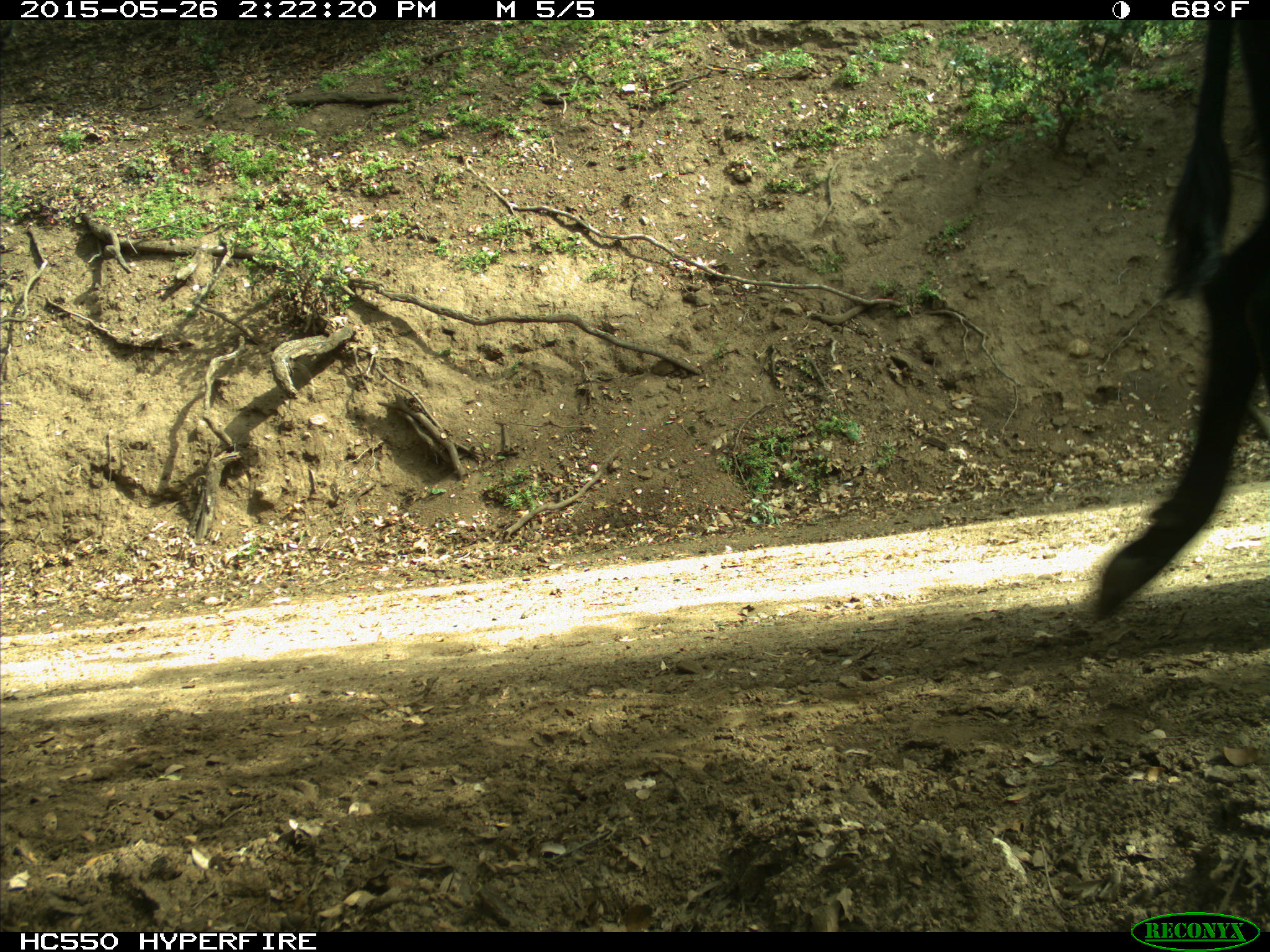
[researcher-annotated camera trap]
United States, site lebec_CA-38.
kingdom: Animalia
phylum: Chordata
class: Mammalia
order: Artiodactyla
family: Bovidae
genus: Bos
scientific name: Bos taurus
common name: domestic cow